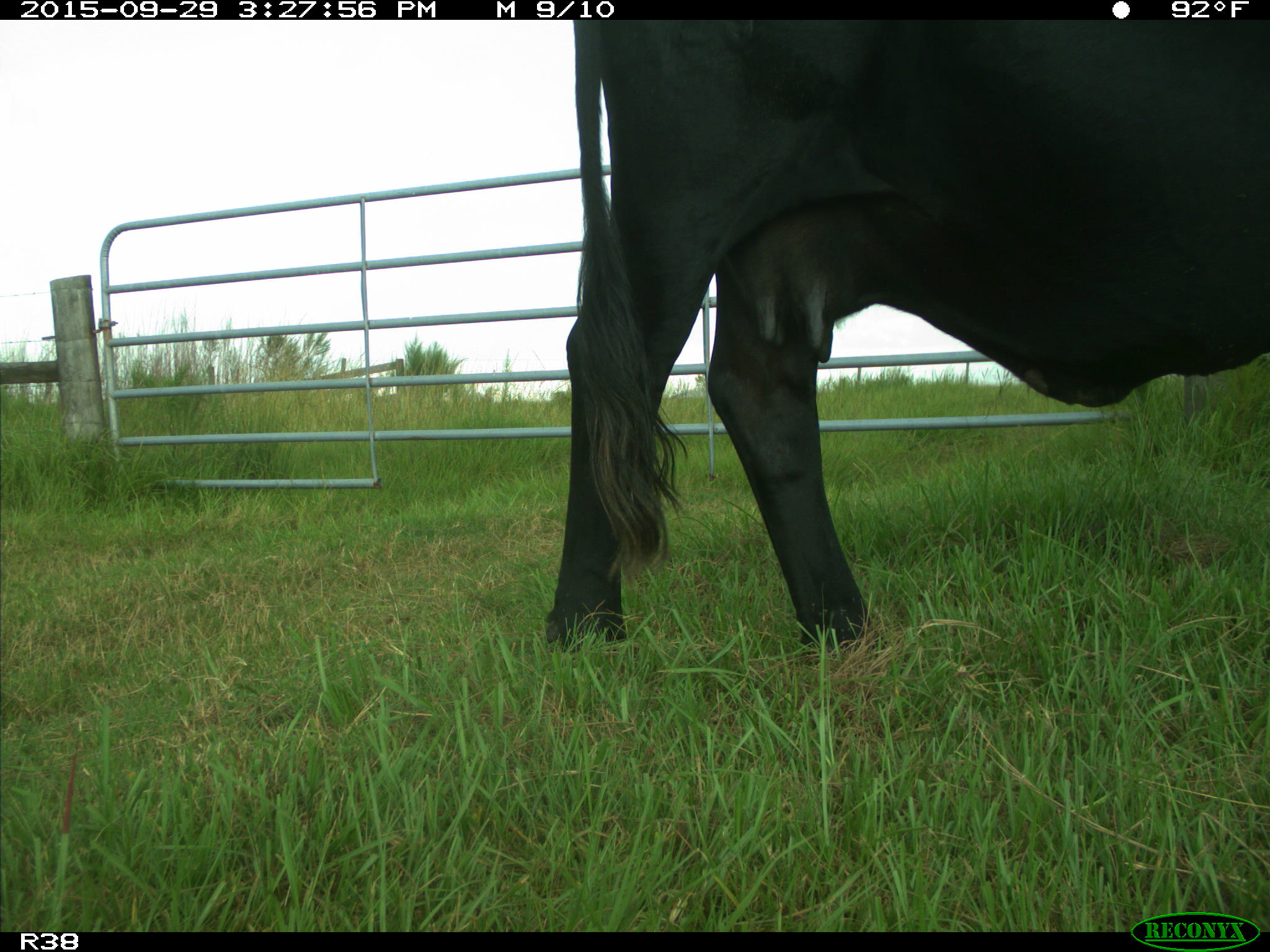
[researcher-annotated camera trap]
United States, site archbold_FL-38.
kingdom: Animalia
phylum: Chordata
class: Mammalia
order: Artiodactyla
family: Bovidae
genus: Bos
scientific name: Bos taurus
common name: domestic cow